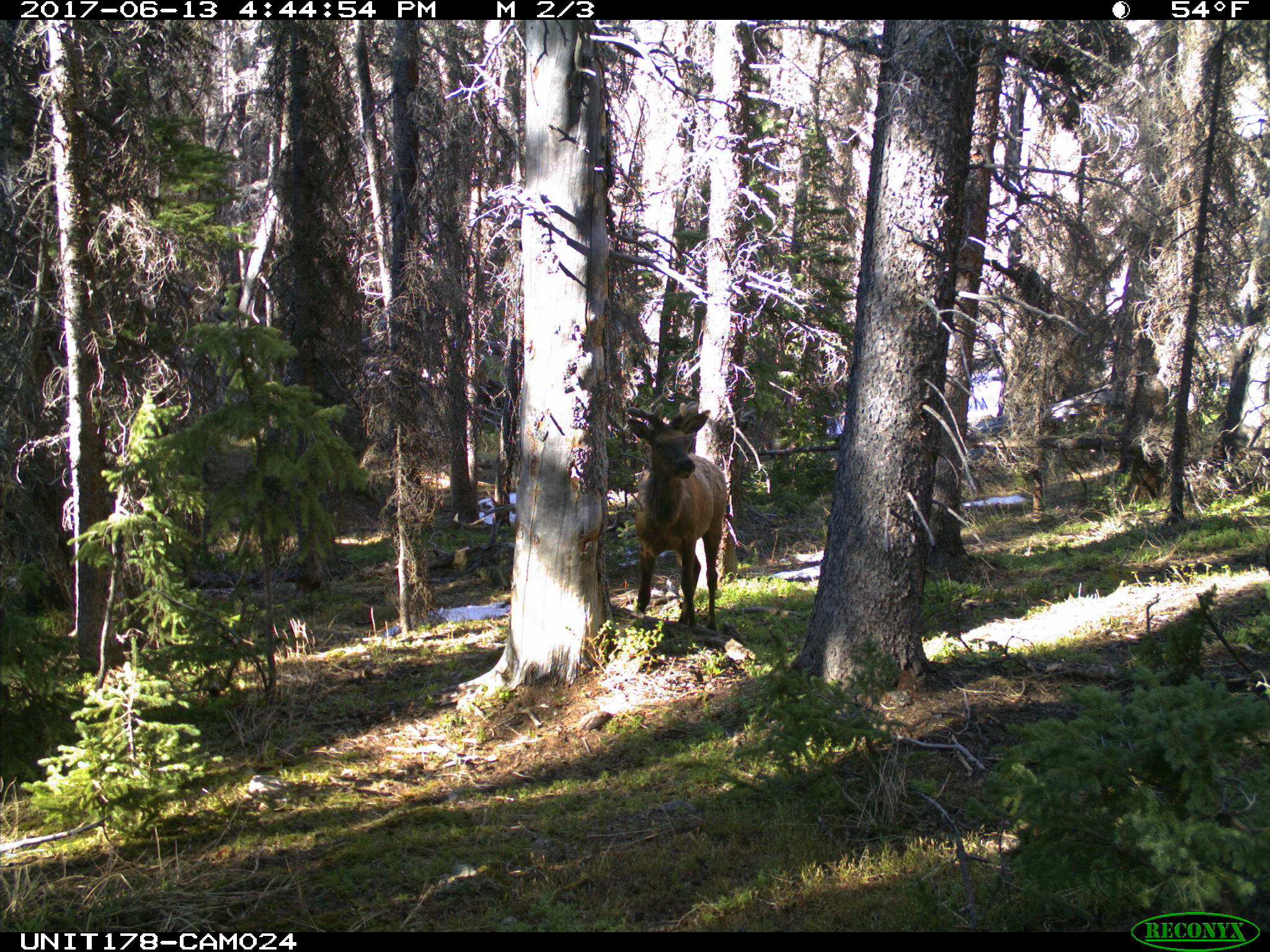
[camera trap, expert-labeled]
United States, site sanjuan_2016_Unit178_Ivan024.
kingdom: Animalia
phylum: Chordata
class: Mammalia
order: Artiodactyla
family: Cervidae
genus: Cervus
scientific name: Cervus elaphus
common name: red deer